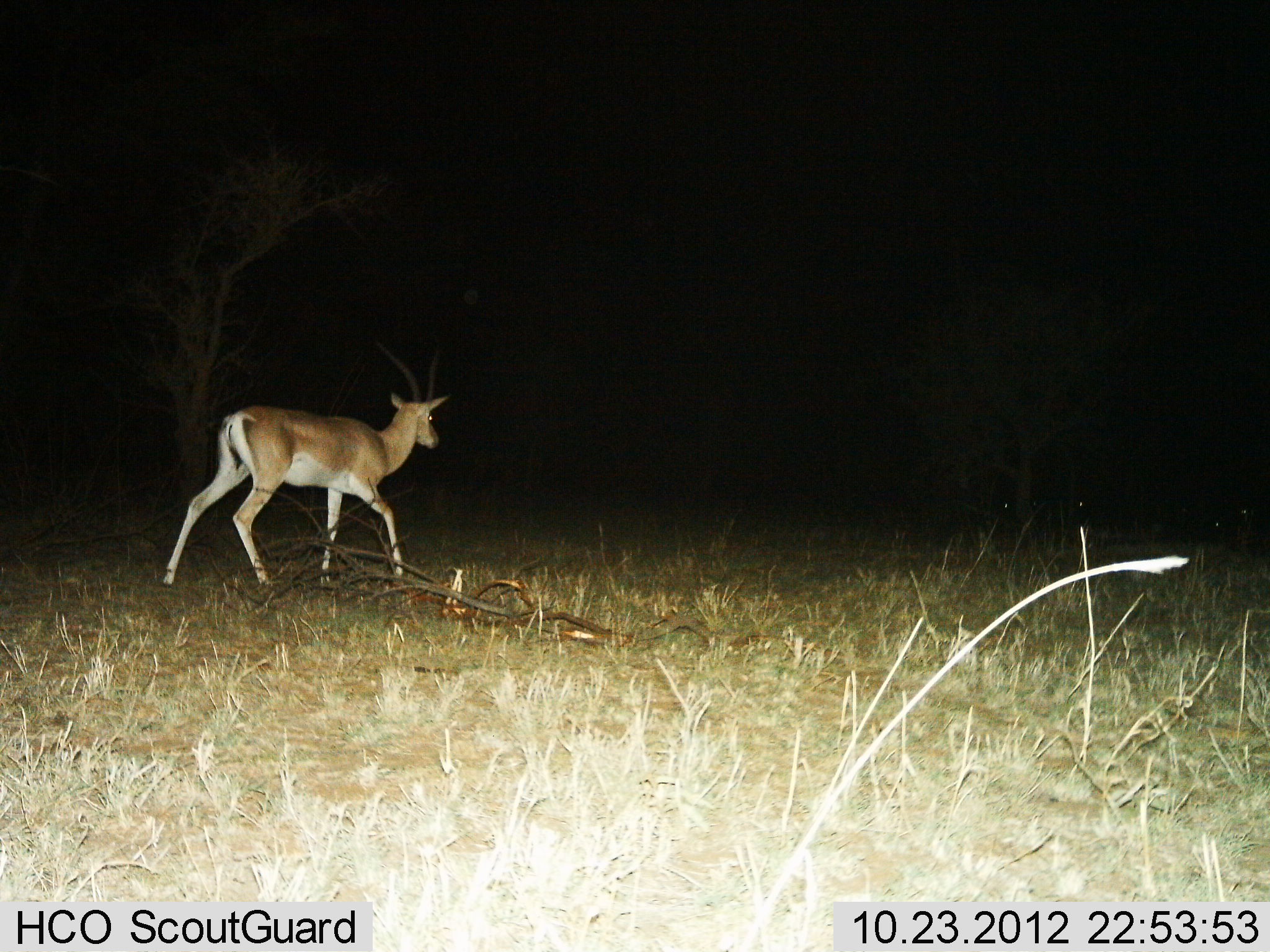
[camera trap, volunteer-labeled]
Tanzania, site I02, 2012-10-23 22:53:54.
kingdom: Animalia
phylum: Chordata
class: Mammalia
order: Artiodactyla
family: Bovidae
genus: Nanger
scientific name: Nanger granti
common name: grant's gazelle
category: gazellegrants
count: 1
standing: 10%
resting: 0%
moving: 90%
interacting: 0%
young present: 0%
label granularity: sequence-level